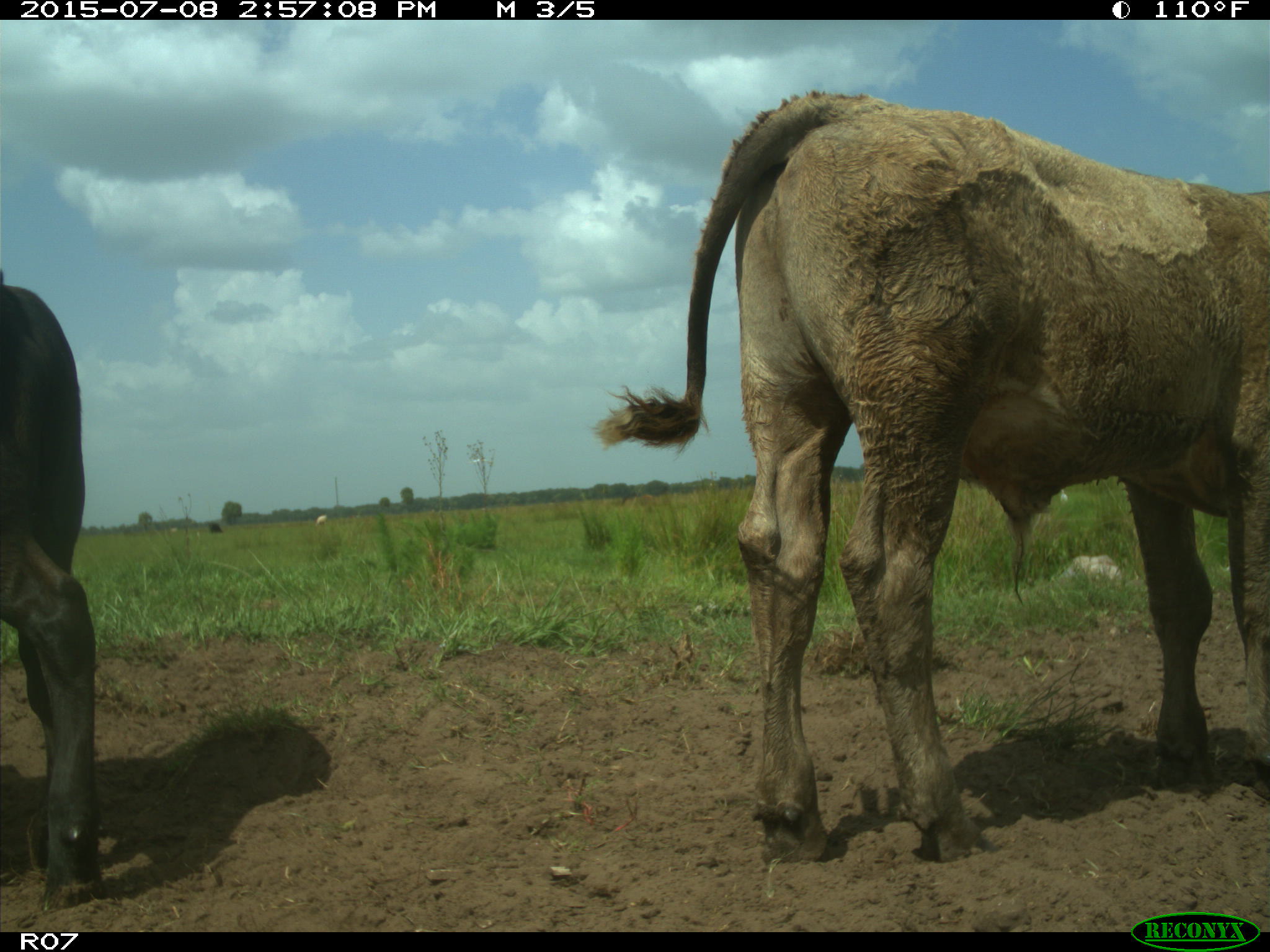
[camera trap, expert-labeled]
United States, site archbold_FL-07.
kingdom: Animalia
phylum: Chordata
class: Mammalia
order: Artiodactyla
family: Bovidae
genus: Bos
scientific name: Bos taurus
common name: domestic cow